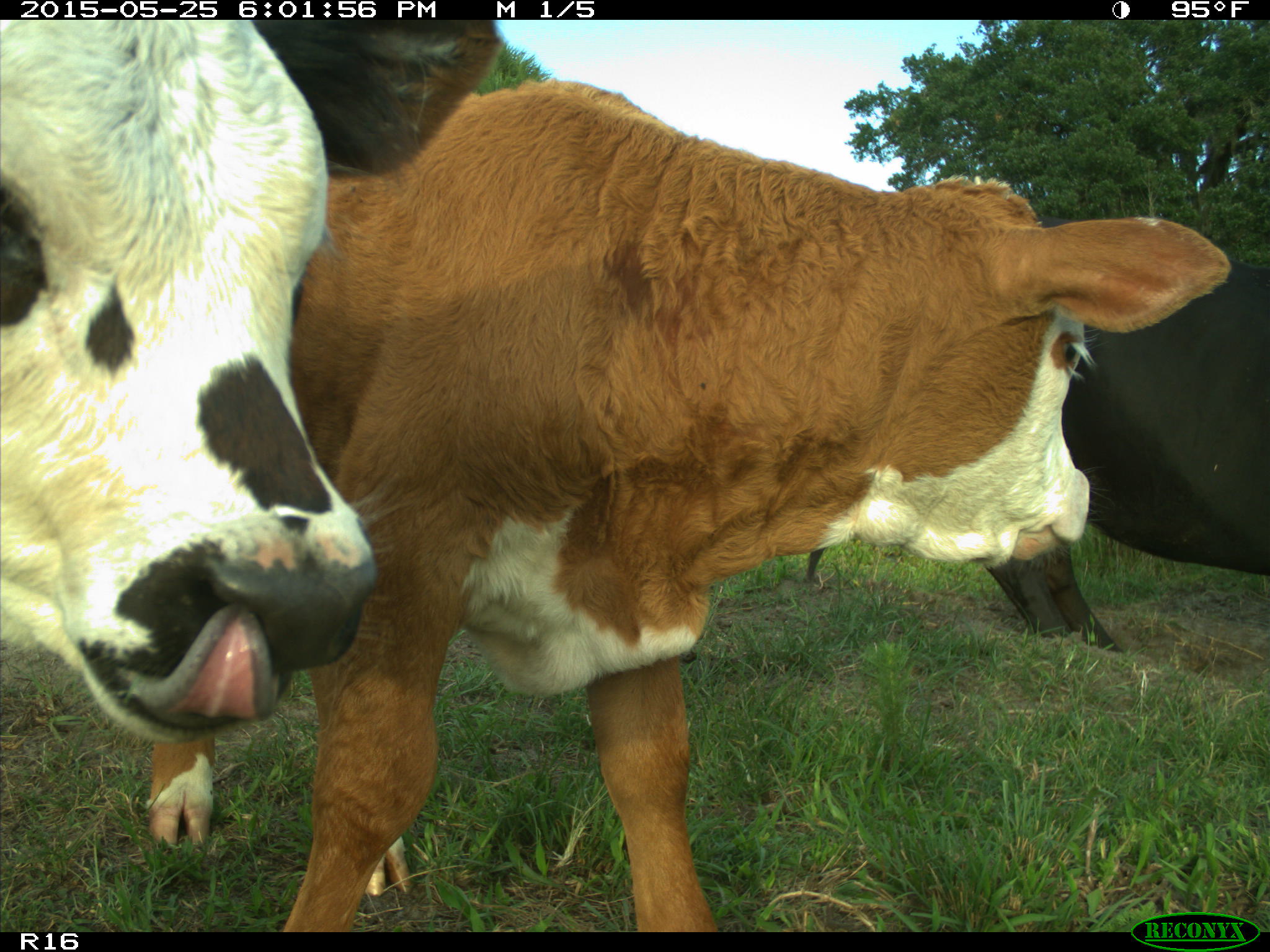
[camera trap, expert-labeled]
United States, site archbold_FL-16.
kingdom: Animalia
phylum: Chordata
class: Mammalia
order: Artiodactyla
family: Bovidae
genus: Bos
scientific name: Bos taurus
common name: domestic cow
Bos taurus (domestic cow).